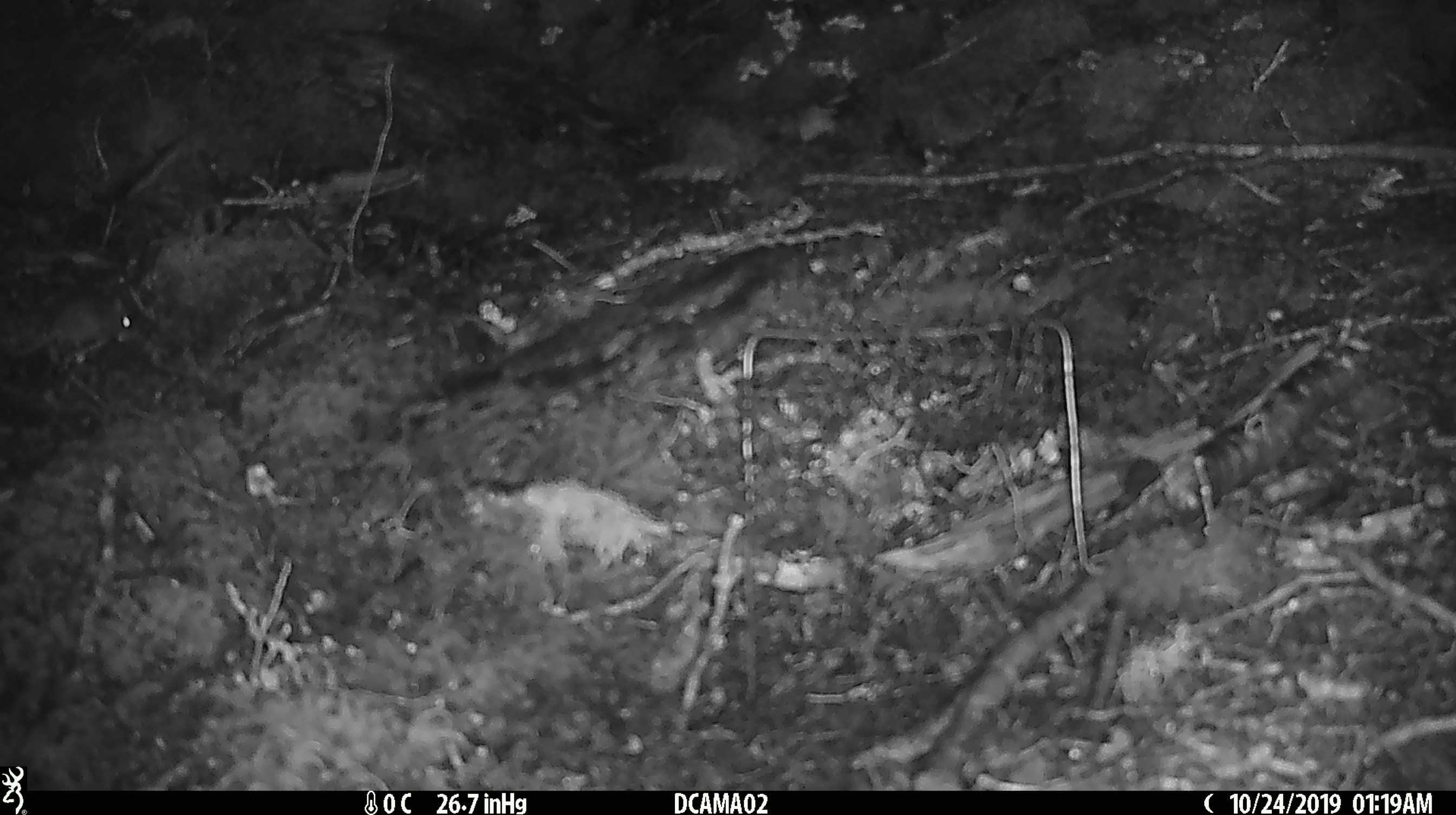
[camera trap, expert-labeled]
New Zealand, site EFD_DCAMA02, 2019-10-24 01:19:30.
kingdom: Animalia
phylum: Chordata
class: Mammalia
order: Rodentia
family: Muridae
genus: Mus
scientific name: Mus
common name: mouse